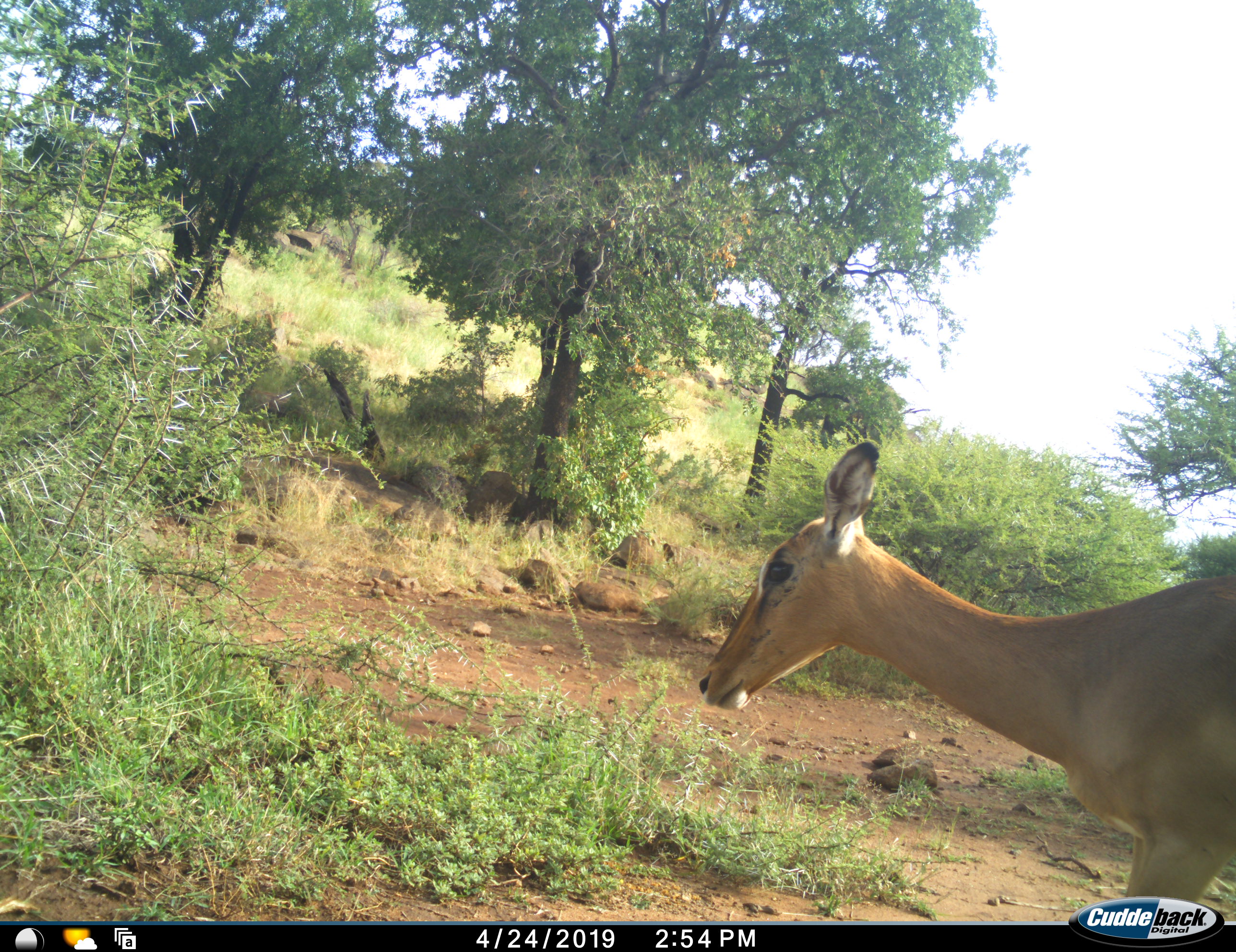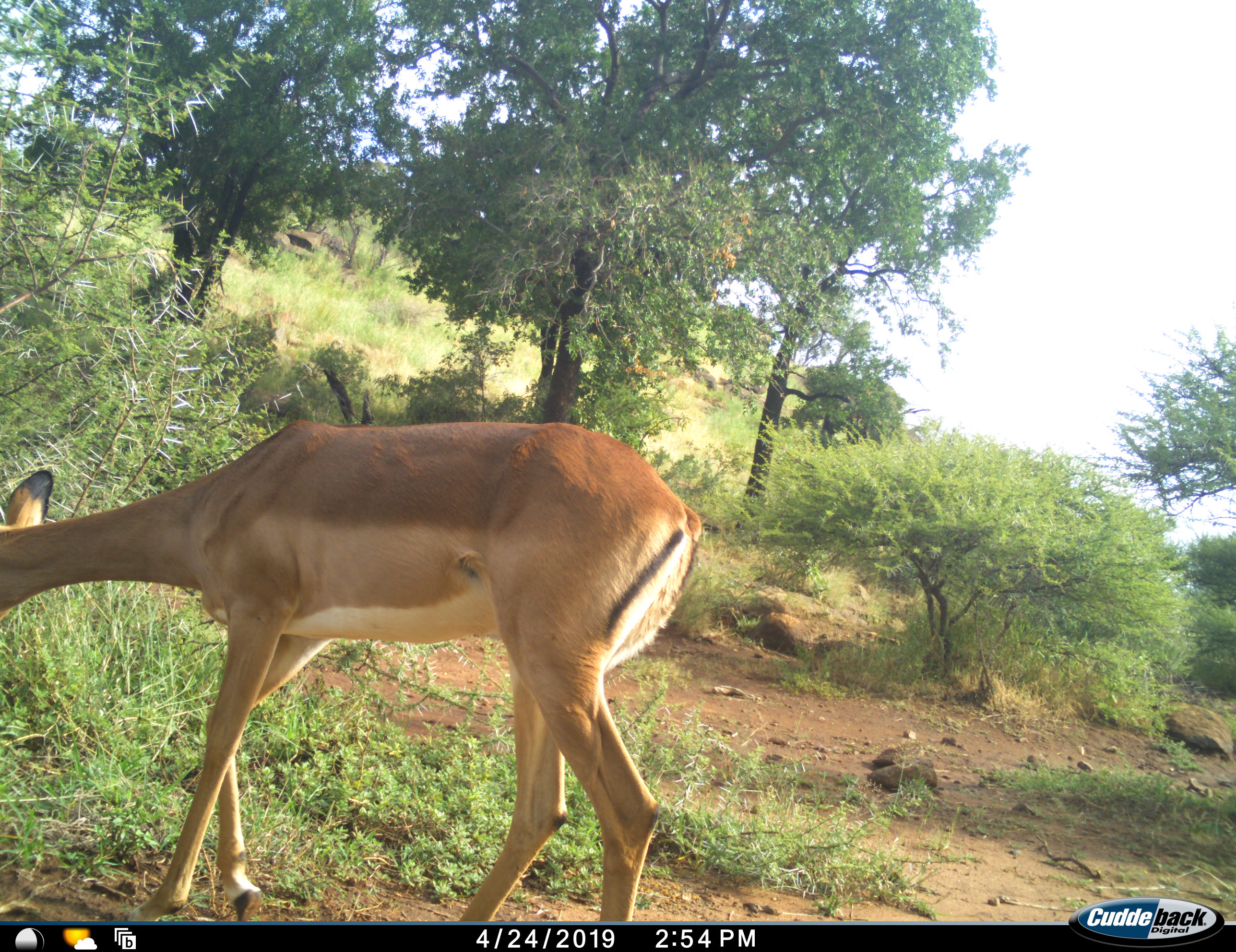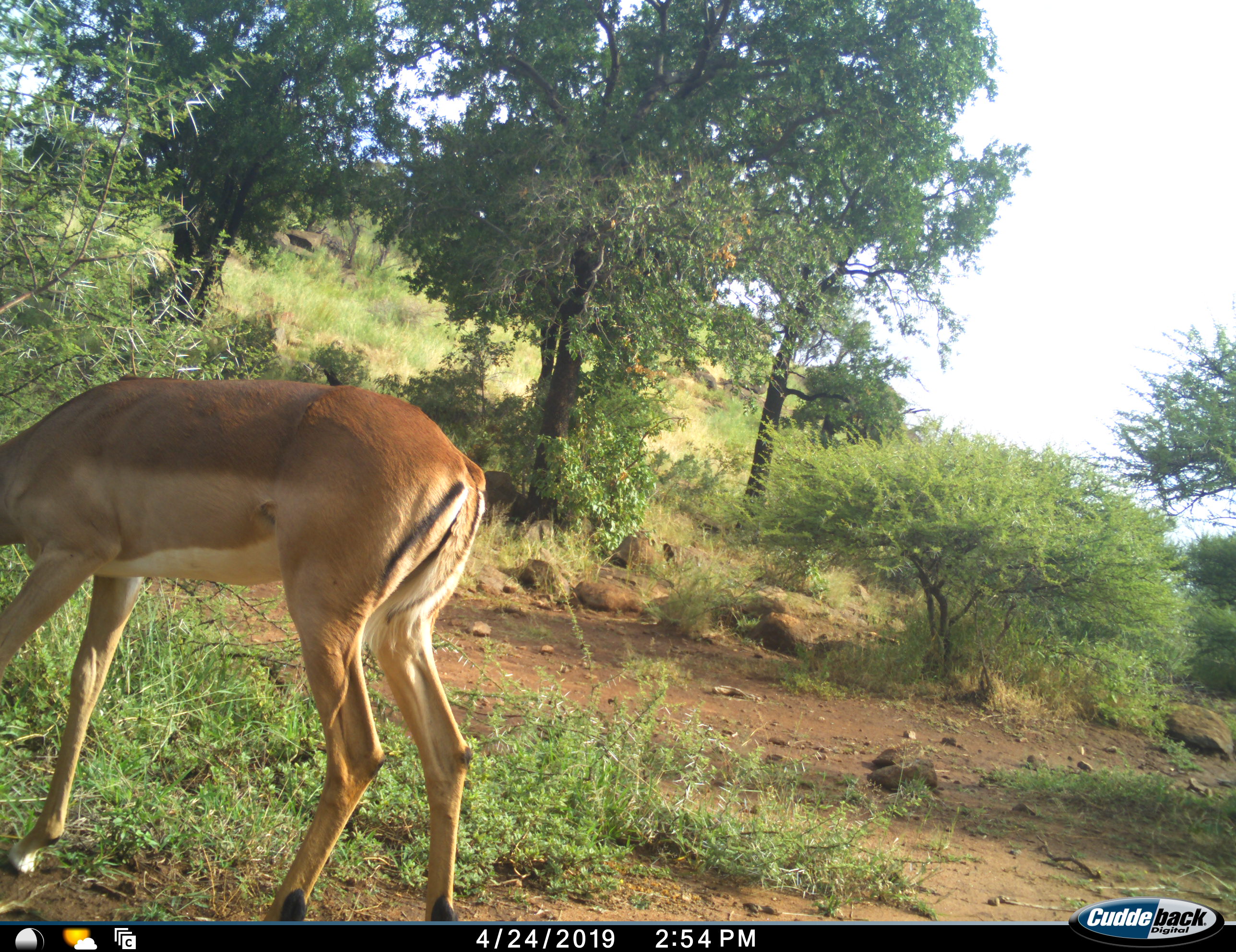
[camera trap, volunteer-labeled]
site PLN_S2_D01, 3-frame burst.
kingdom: Animalia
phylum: Chordata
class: Mammalia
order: Artiodactyla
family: Bovidae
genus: Aepyceros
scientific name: Aepyceros melampus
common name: impala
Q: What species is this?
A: Impala (Aepyceros melampus).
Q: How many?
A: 1.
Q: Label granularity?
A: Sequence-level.